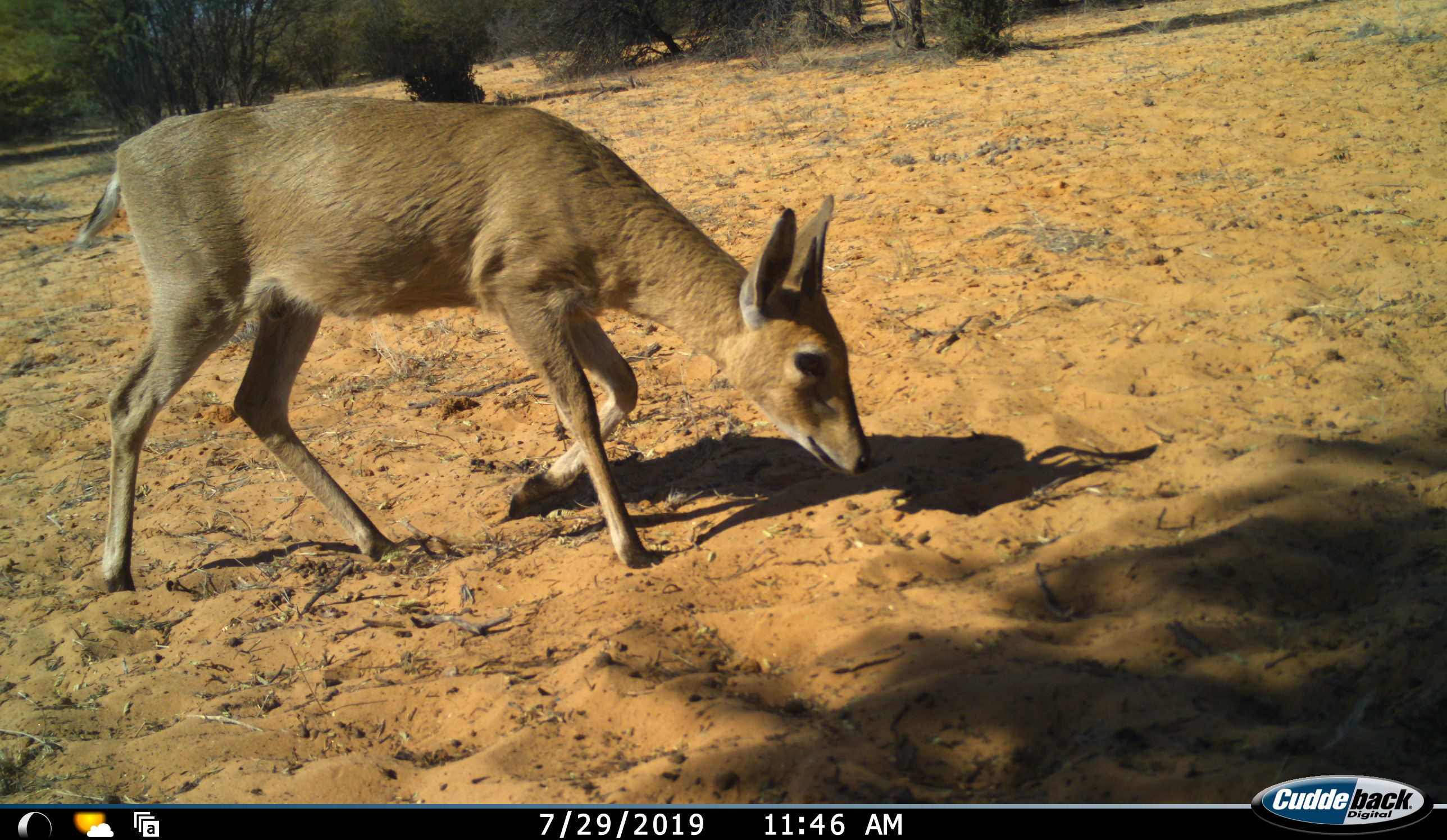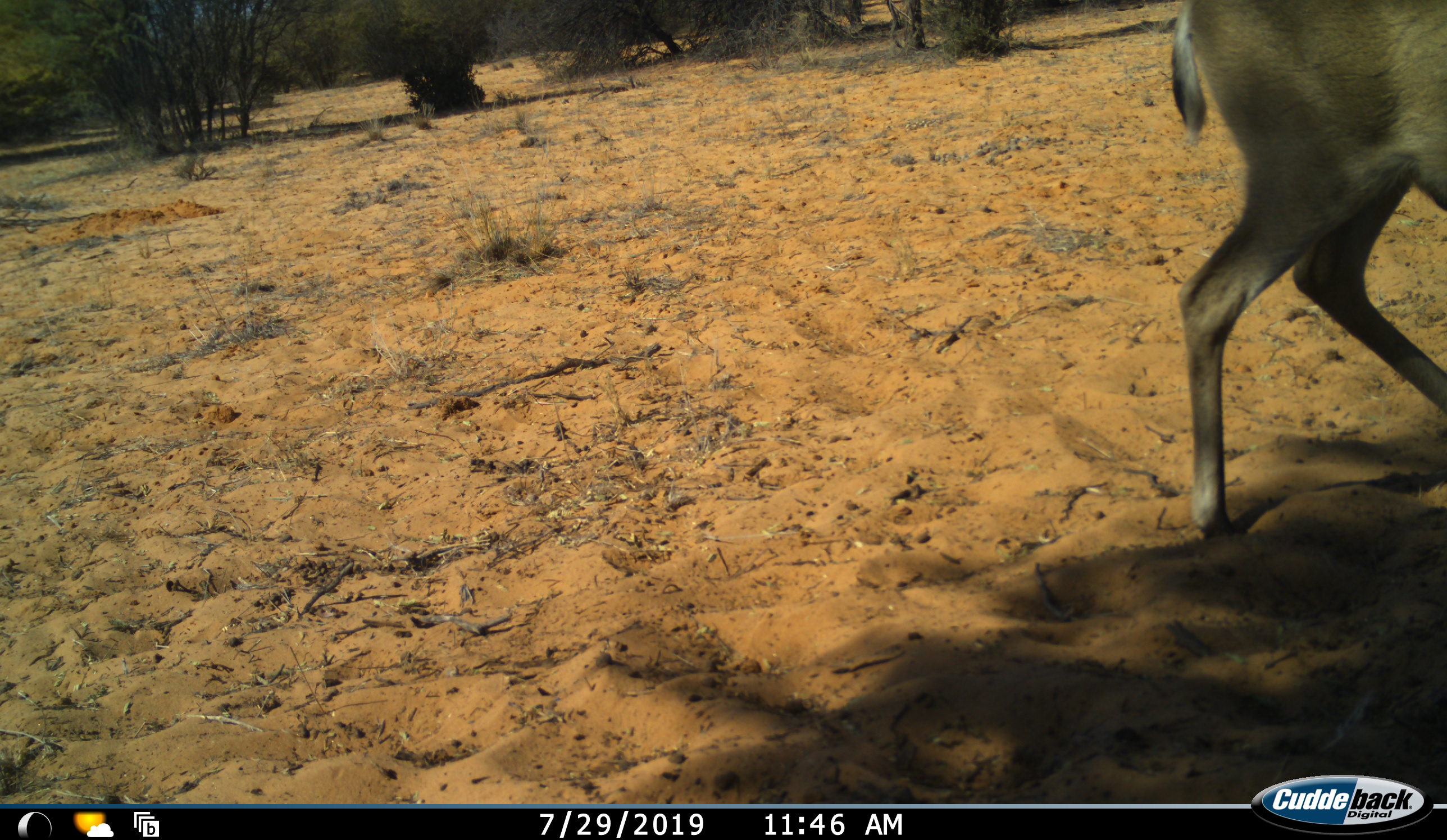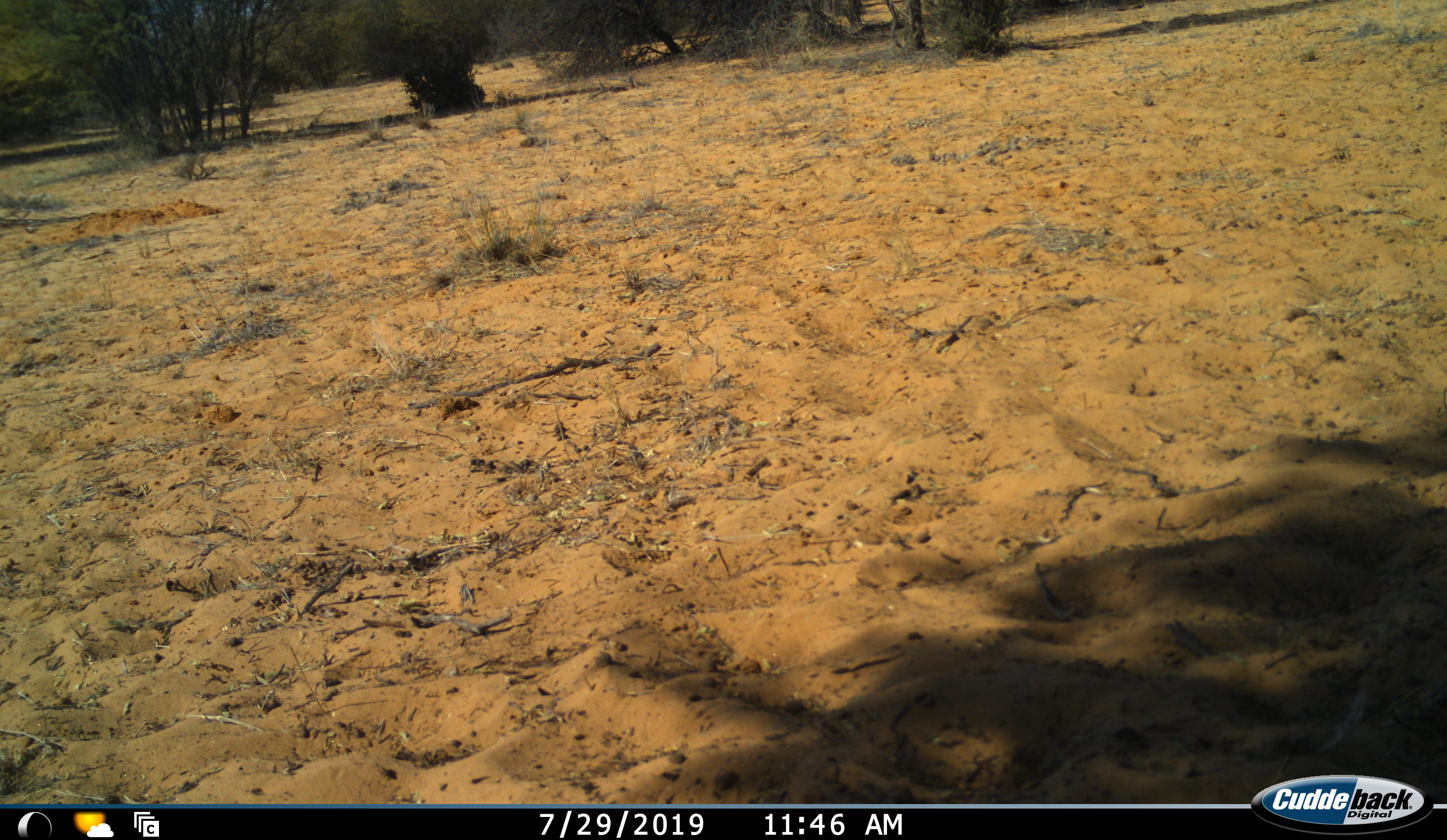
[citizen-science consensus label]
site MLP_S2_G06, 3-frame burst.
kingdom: Animalia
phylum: Chordata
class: Mammalia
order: Artiodactyla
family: Bovidae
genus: Sylvicapra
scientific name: Sylvicapra grimmia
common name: common duiker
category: duikercommongrey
Duikercommongrey (common duiker) (Sylvicapra grimmia), count 1. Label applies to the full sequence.